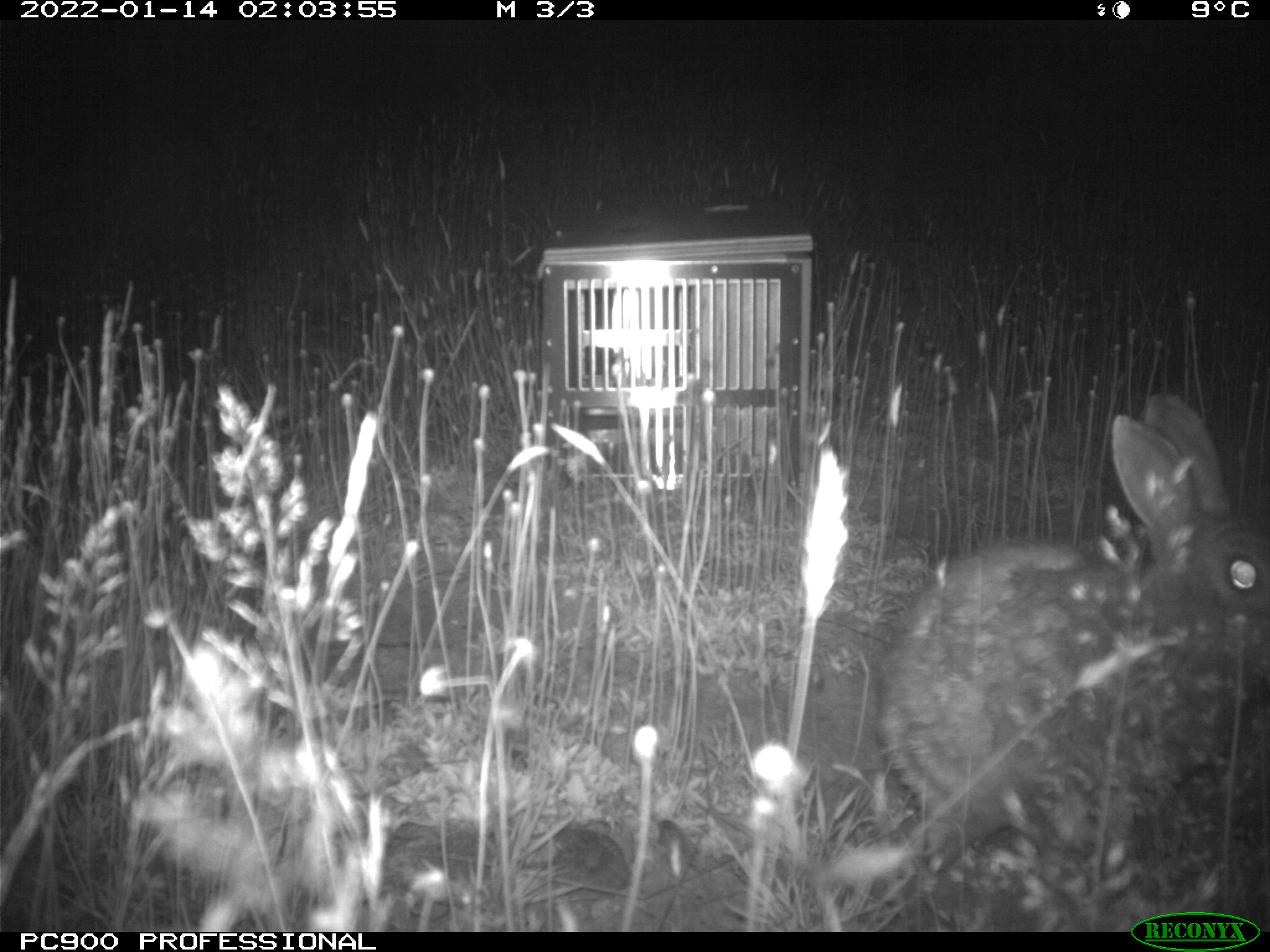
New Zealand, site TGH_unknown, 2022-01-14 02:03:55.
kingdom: Animalia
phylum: Chordata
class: Mammalia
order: Lagomorpha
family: Leporidae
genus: Oryctolagus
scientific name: Oryctolagus cuniculus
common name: european rabbit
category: rabbit